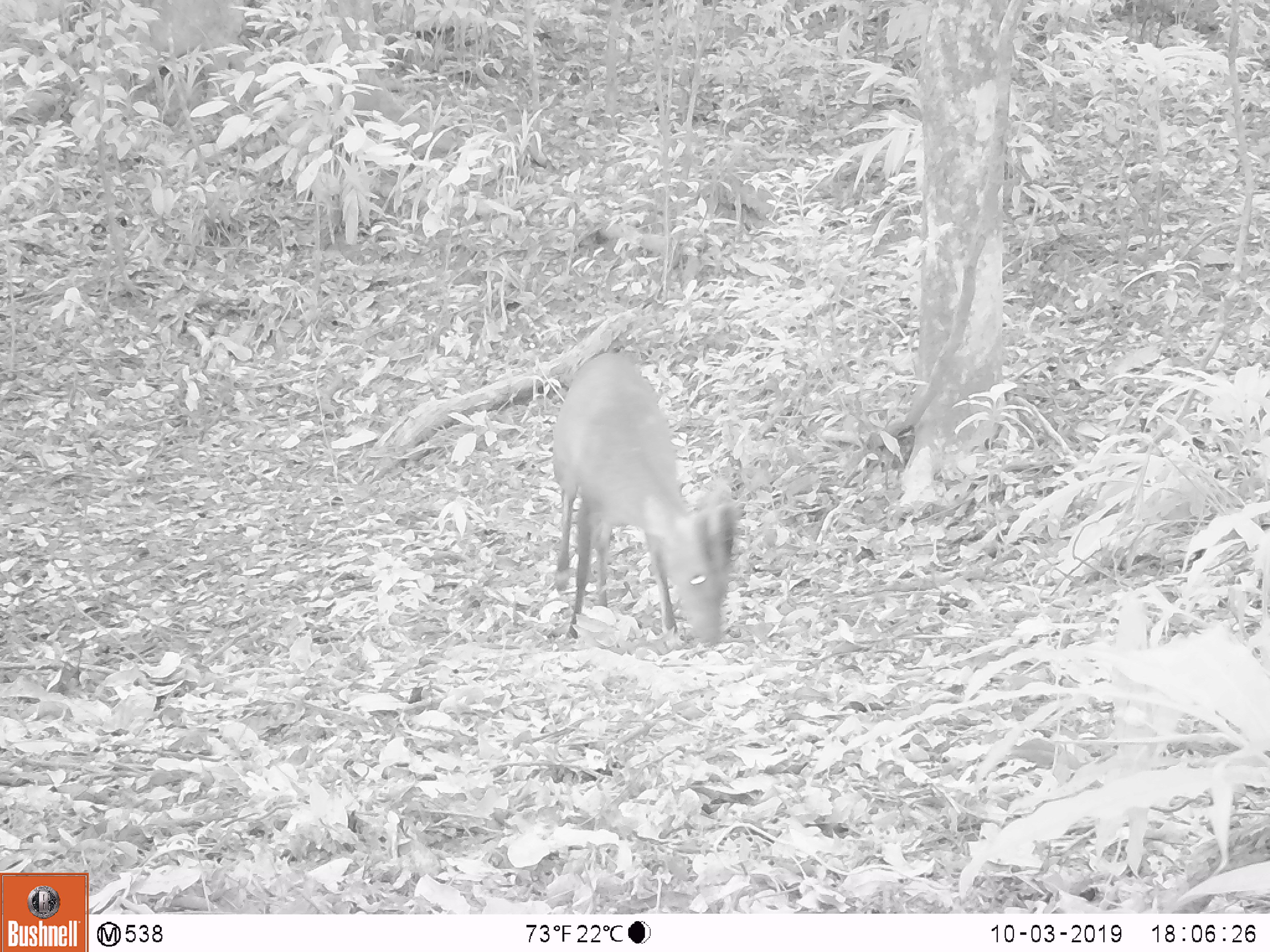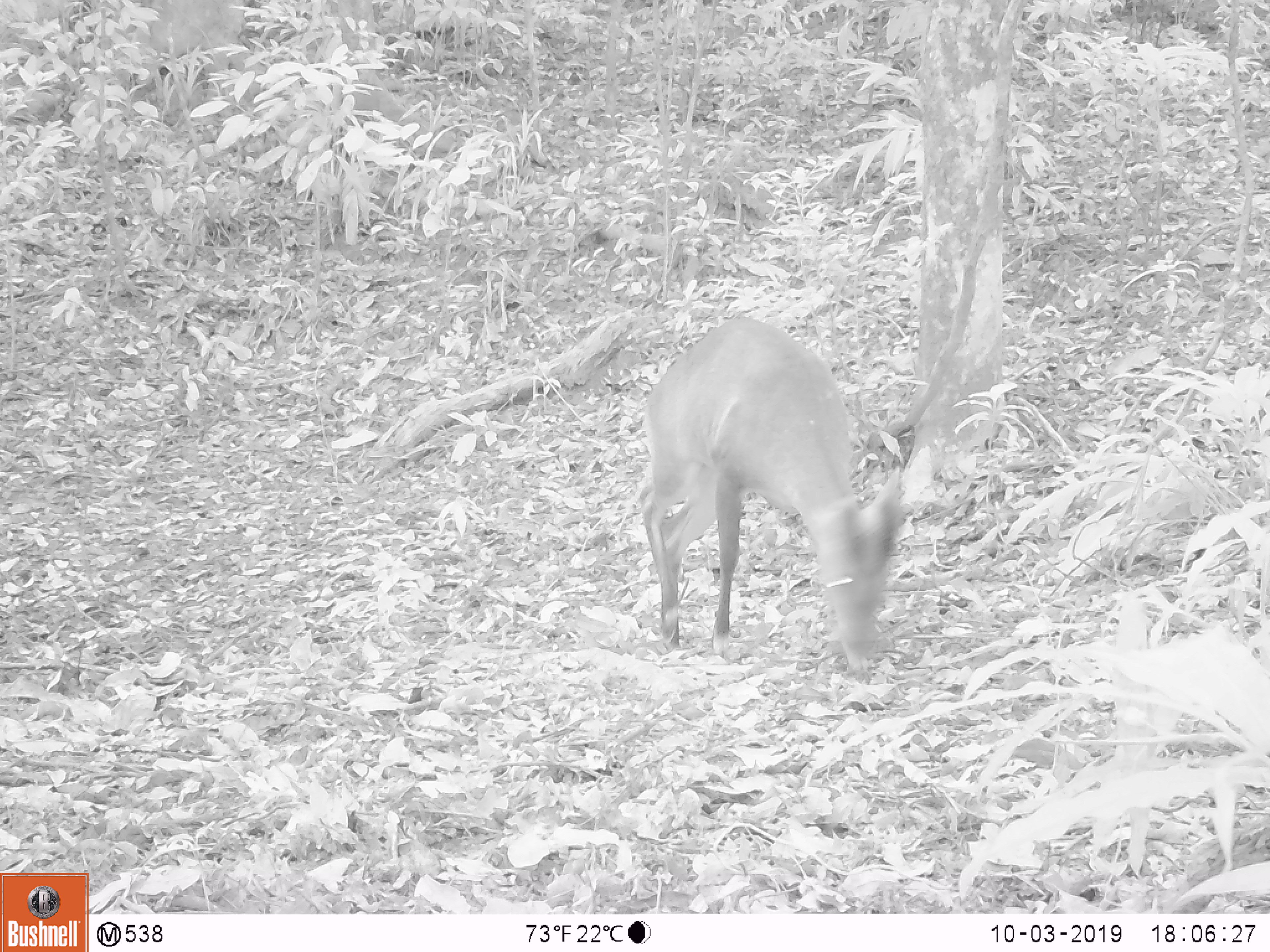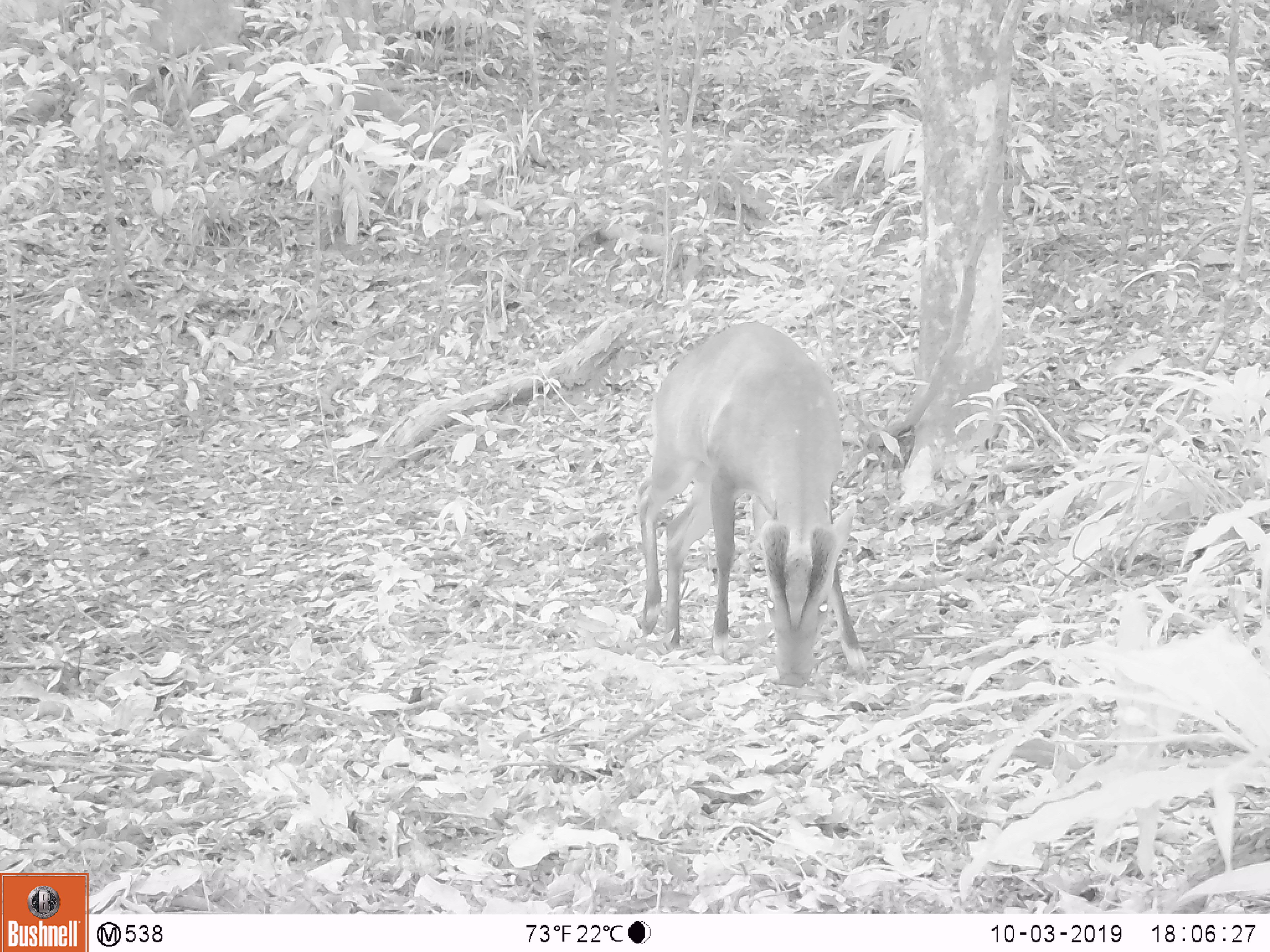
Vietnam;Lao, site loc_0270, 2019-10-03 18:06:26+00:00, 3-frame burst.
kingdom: Animalia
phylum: Chordata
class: Mammalia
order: Artiodactyla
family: Cervidae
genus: Muntiacus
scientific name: Muntiacus vuquangensis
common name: large-antlered muntjac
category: large antlered muntjac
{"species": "large antlered muntjac (large-antlered muntjac) (Muntiacus vuquangensis)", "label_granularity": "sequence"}